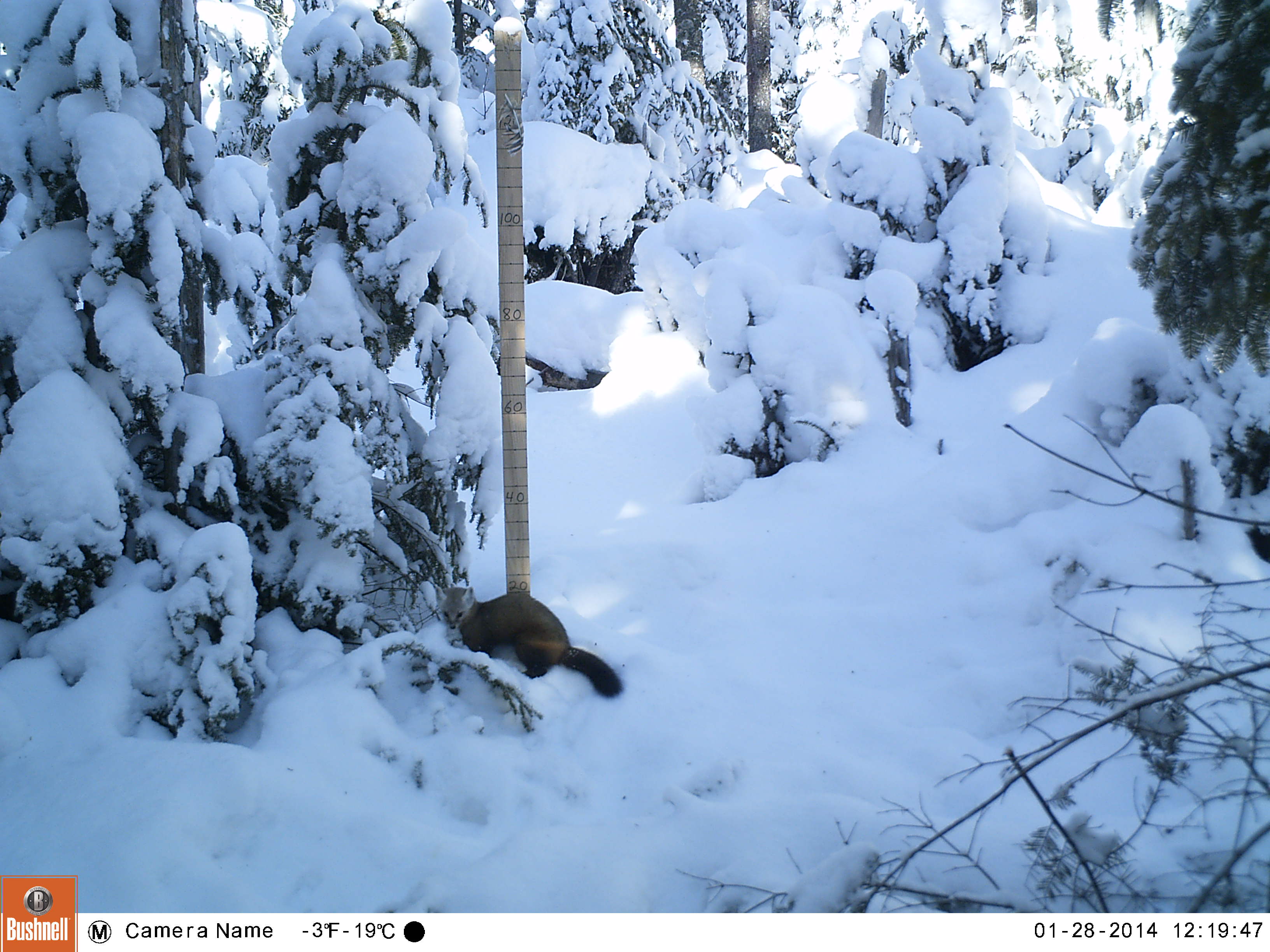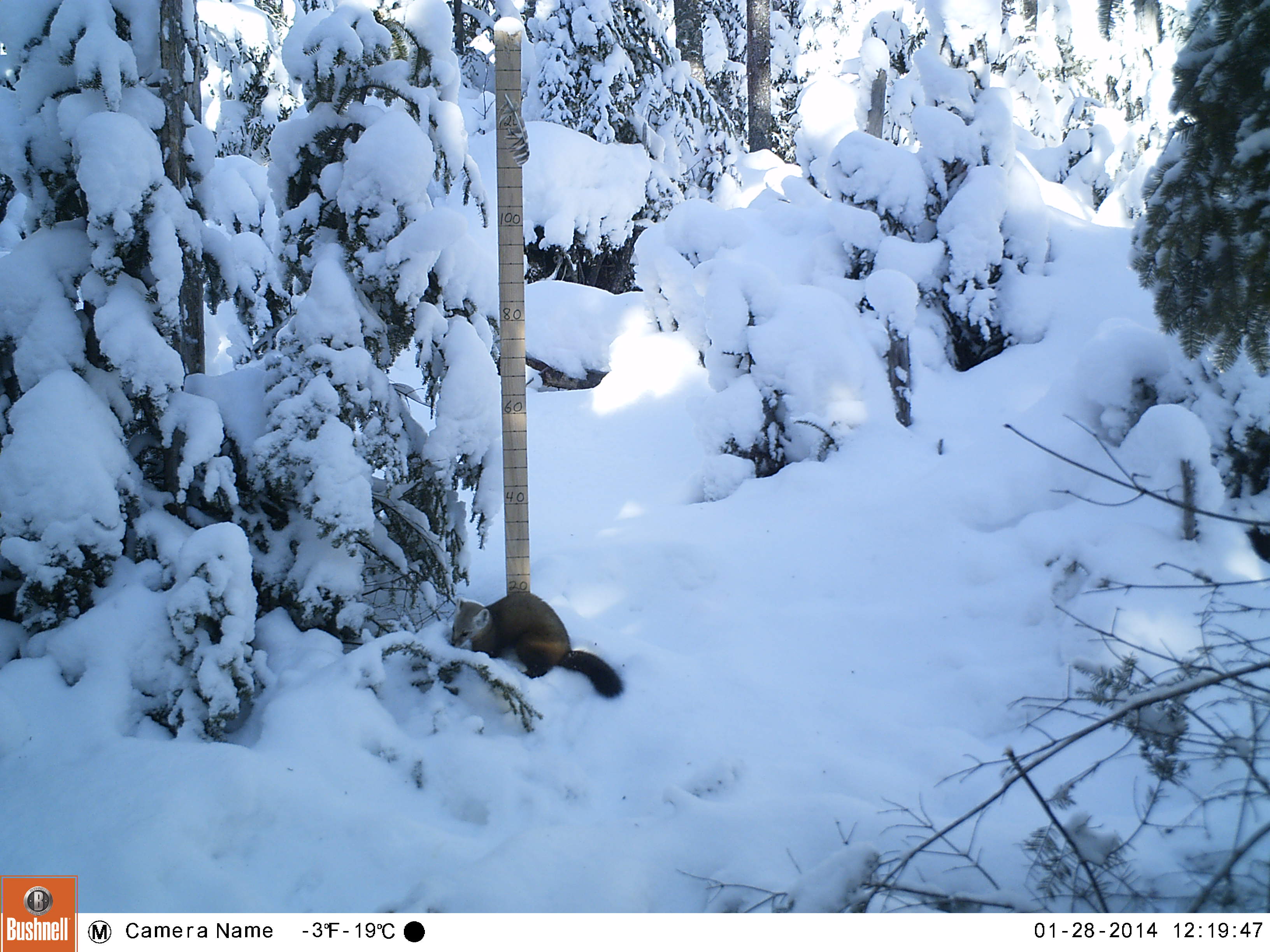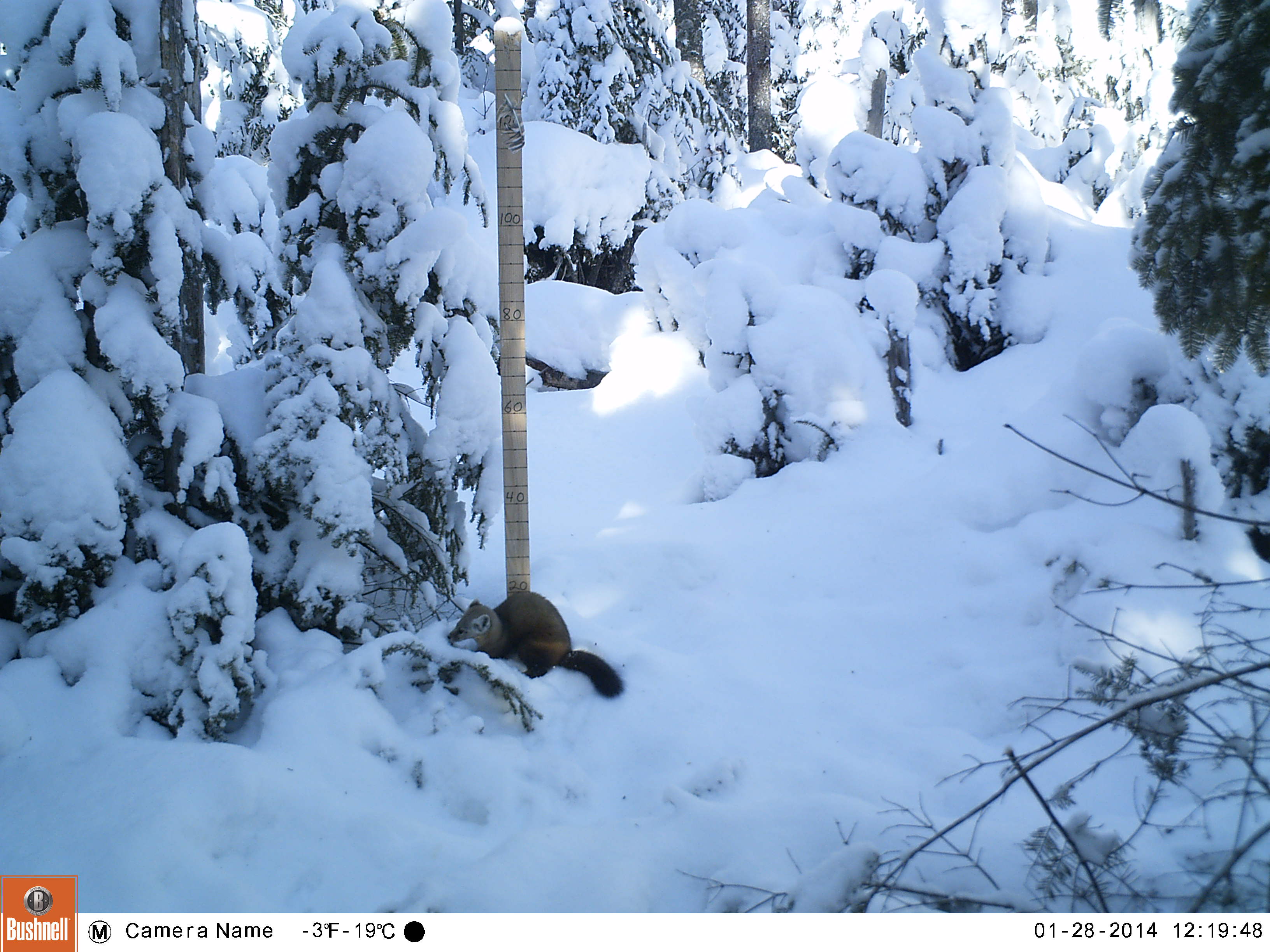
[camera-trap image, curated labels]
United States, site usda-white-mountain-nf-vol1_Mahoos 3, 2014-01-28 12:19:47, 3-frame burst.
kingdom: Animalia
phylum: Chordata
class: Mammalia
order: Carnivora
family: Mustelidae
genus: Martes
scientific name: Martes americana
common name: american marten